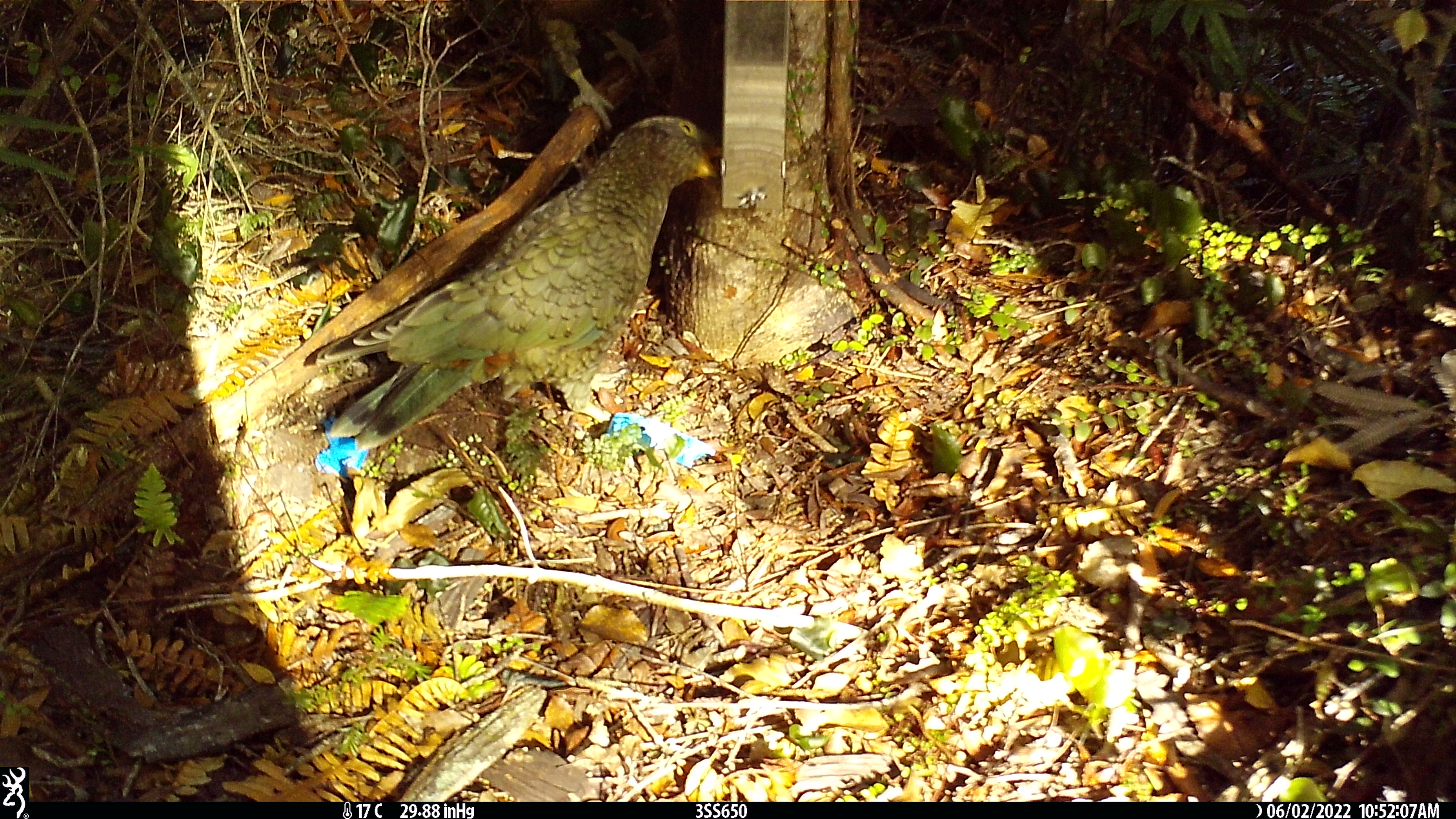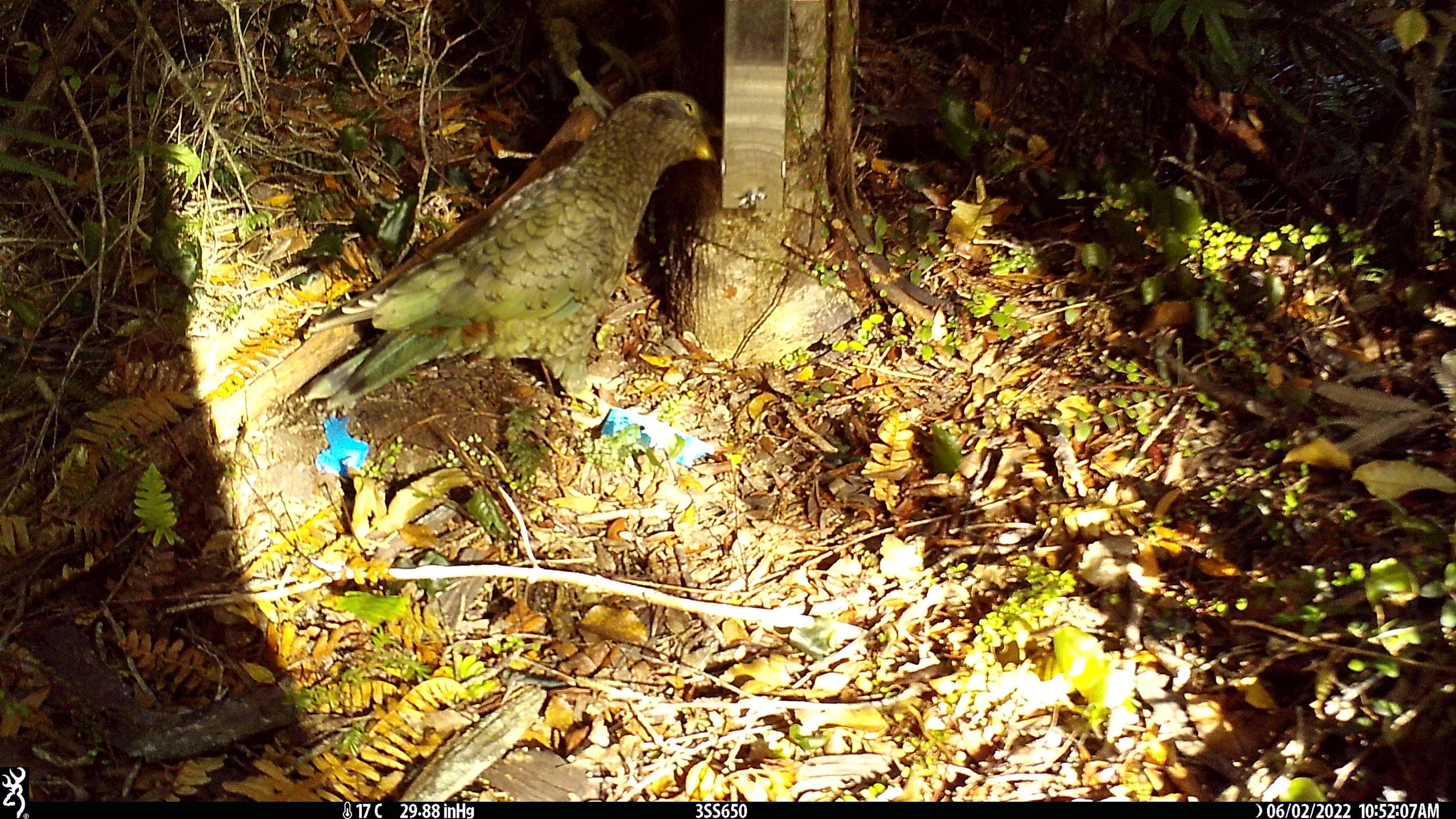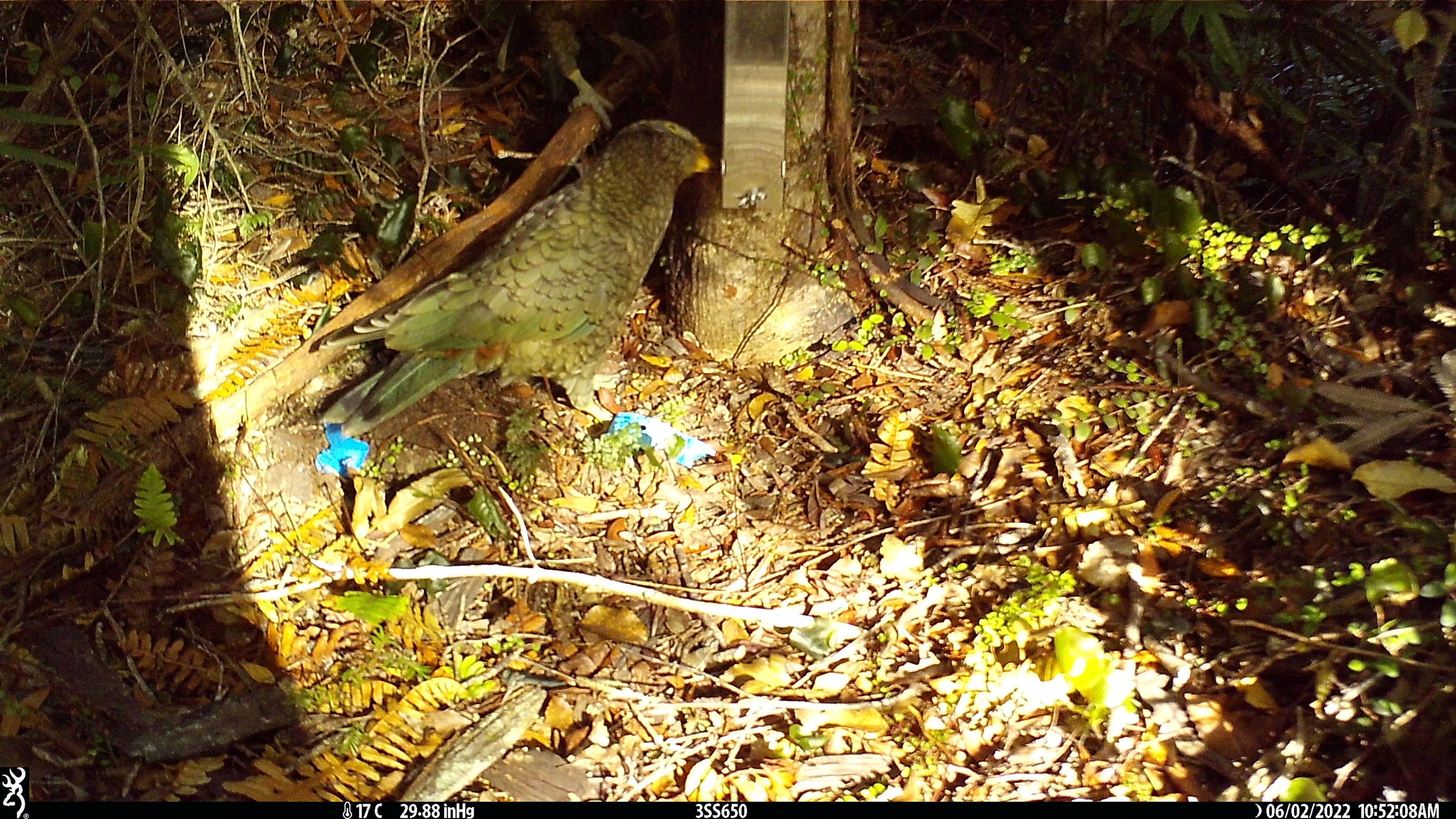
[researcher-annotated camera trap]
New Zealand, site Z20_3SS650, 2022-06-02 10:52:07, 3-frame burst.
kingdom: Animalia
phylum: Chordata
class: Aves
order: Psittaciformes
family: Strigopidae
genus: Nestor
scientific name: Nestor notabilis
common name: kea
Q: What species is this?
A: Kea (Nestor notabilis).